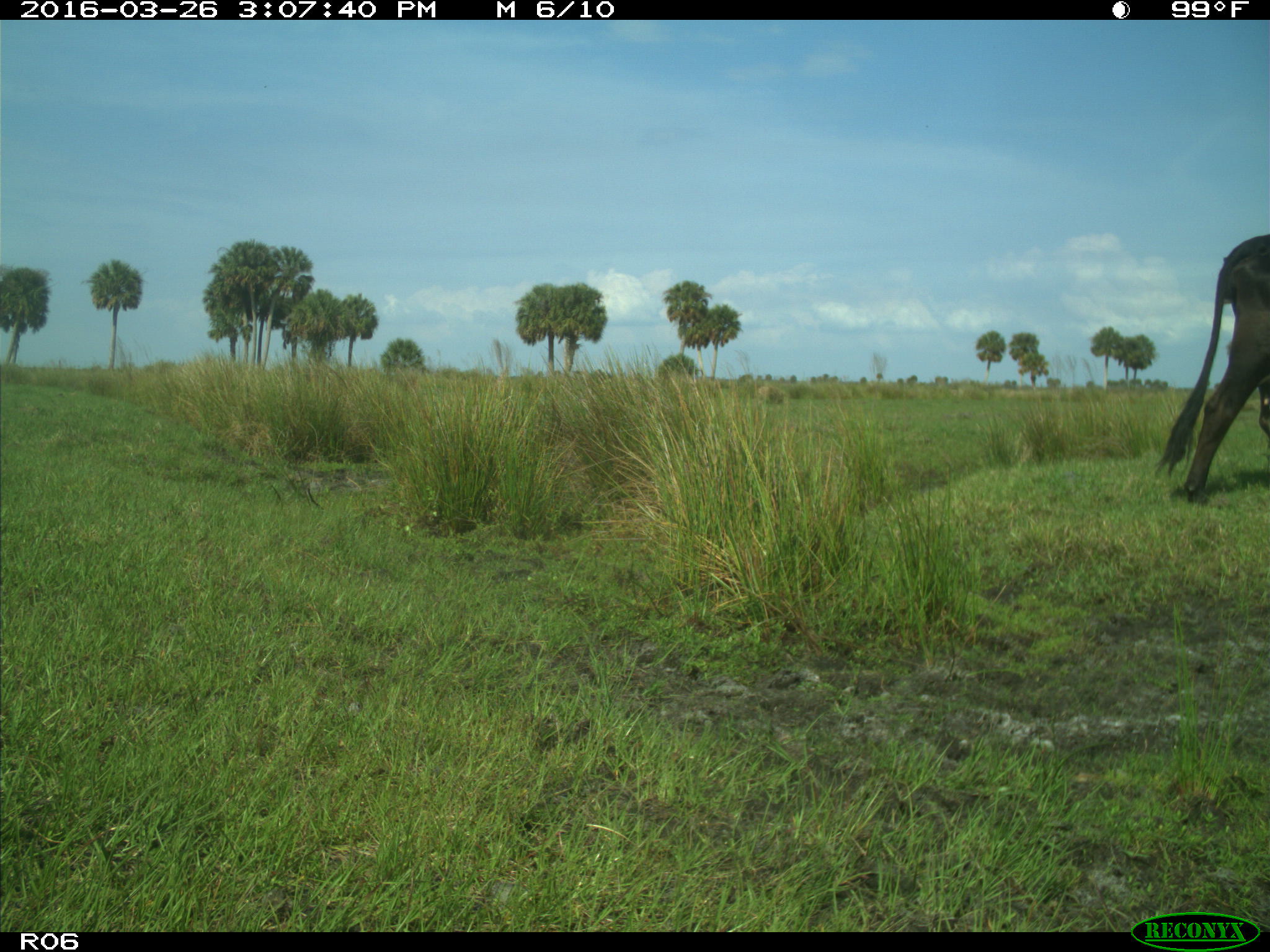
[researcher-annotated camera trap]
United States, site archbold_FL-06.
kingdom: Animalia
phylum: Chordata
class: Mammalia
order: Artiodactyla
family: Bovidae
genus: Bos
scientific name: Bos taurus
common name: domestic cow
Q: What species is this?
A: Bos taurus (domestic cow).